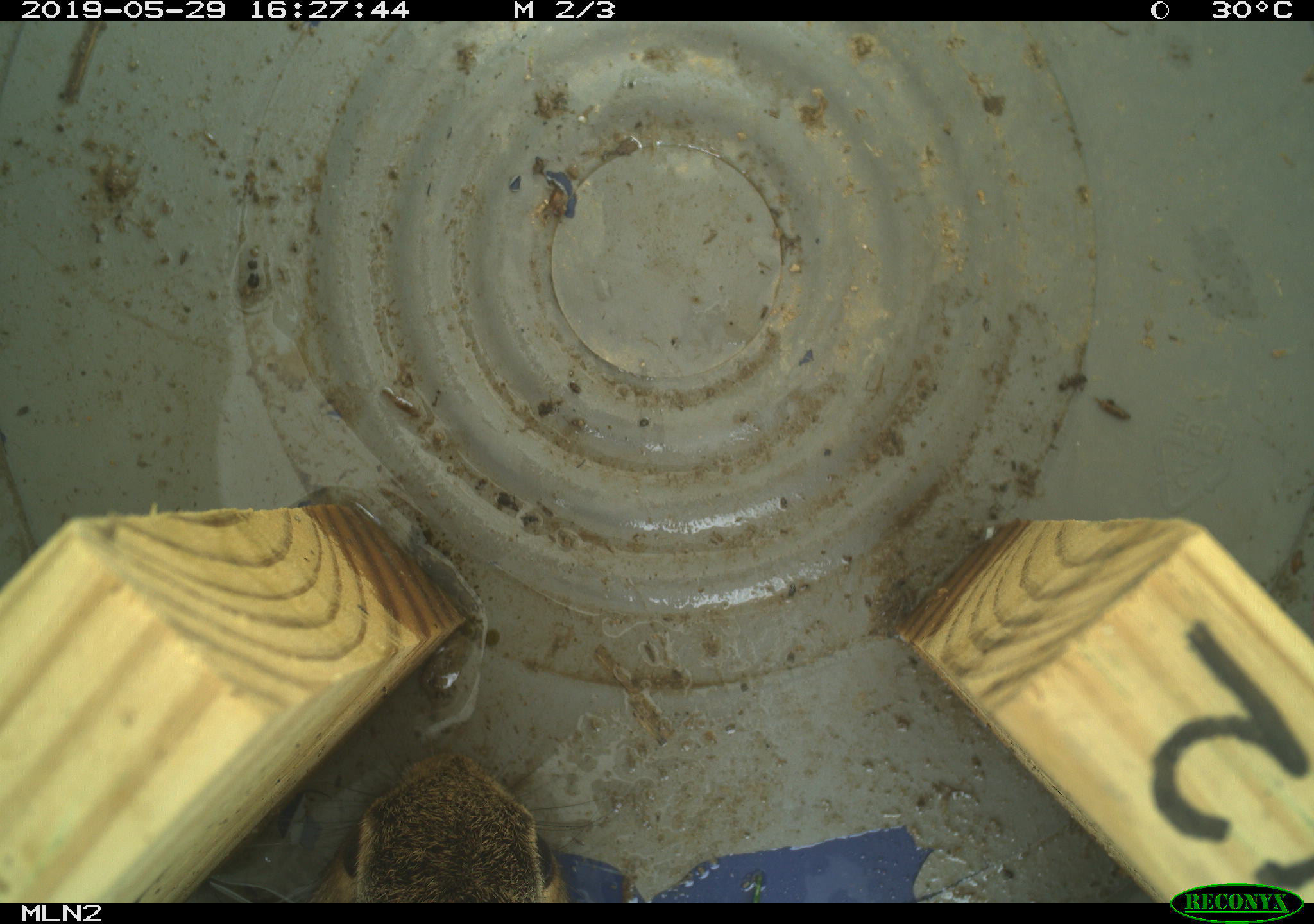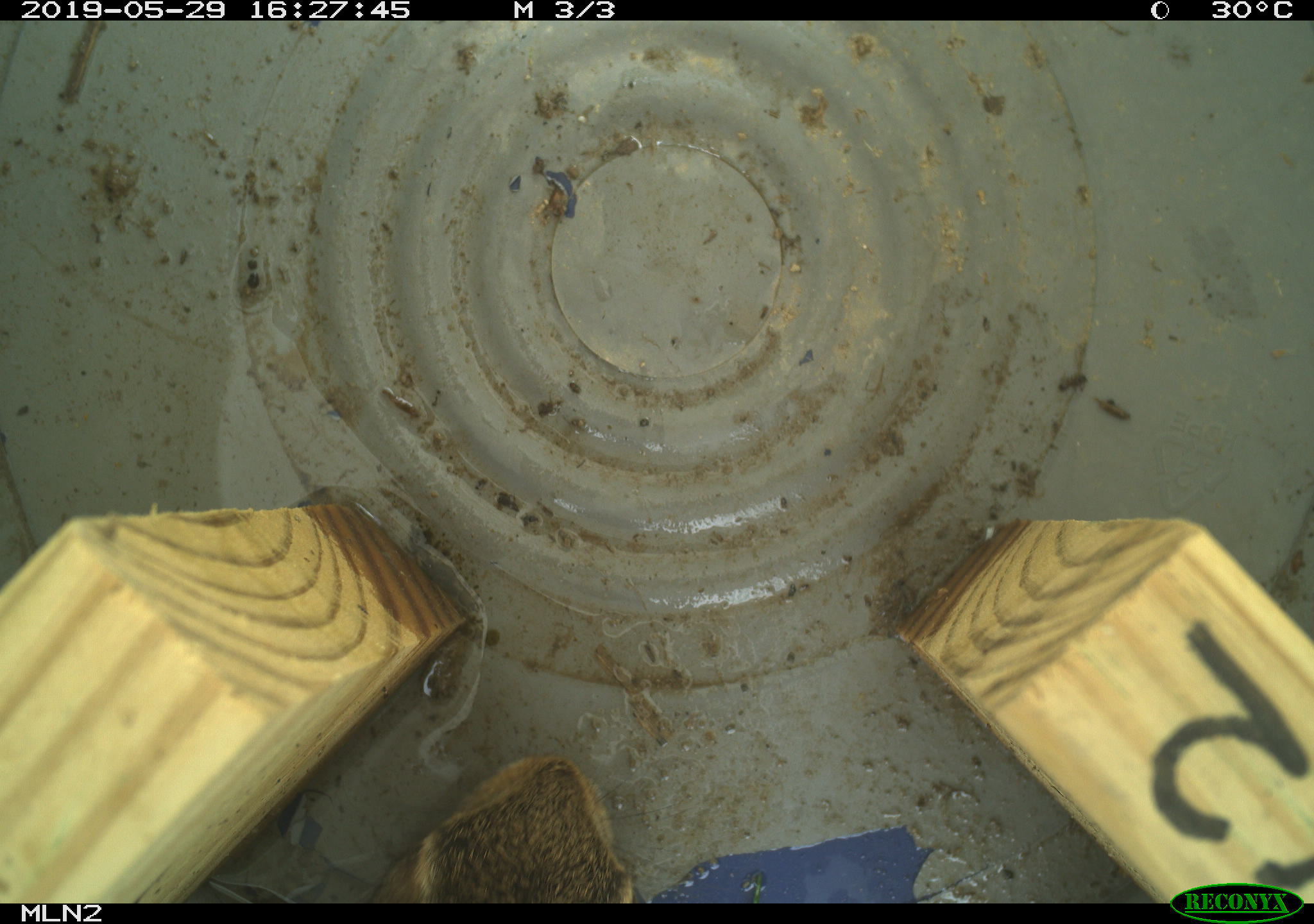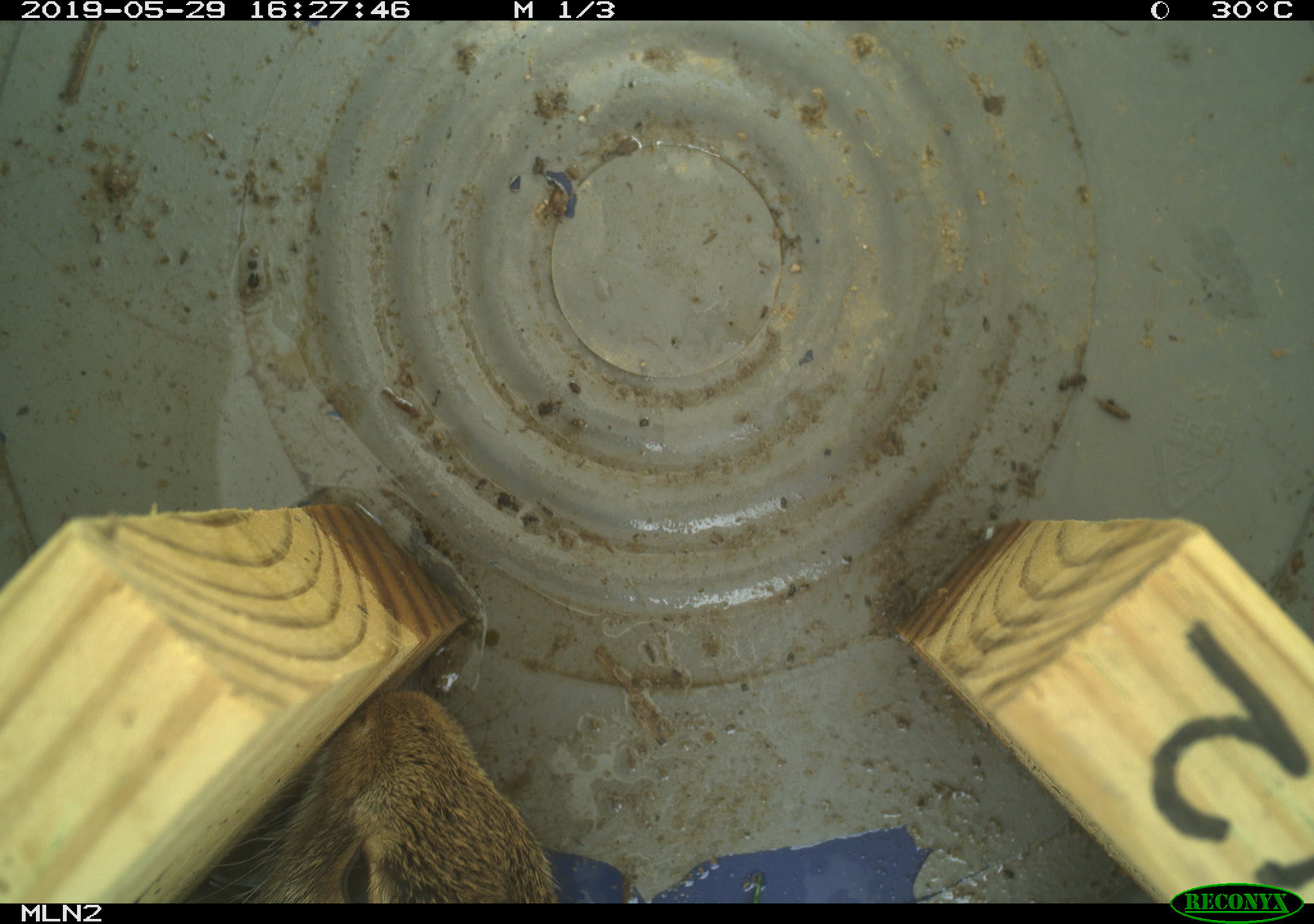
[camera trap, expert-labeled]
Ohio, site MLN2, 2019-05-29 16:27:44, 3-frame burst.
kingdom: Animalia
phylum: Chordata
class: Mammalia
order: Lagomorpha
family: Leporidae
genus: Sylvilagus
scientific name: Sylvilagus floridanus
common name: eastern cottontail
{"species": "eastern cottontail (Sylvilagus floridanus)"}